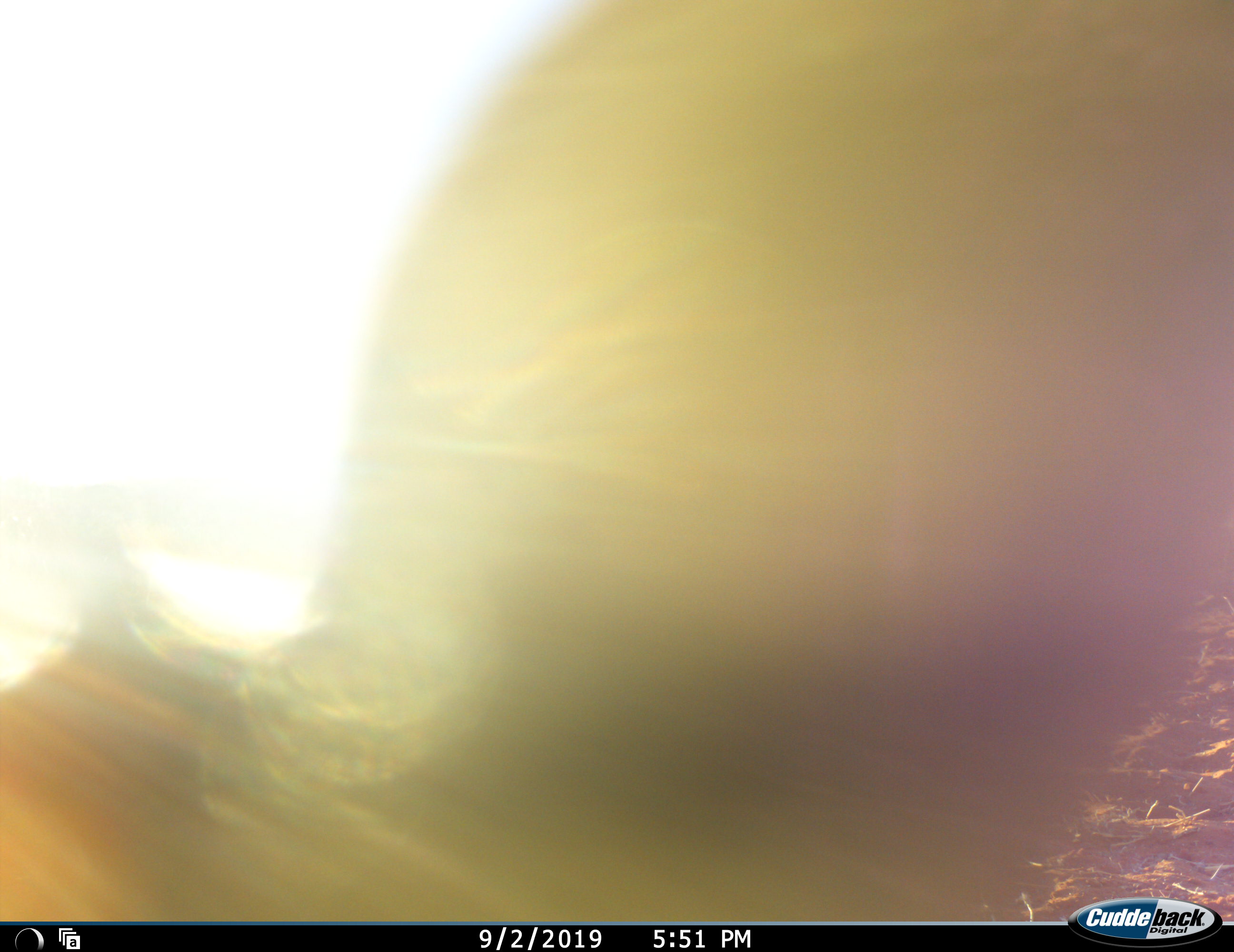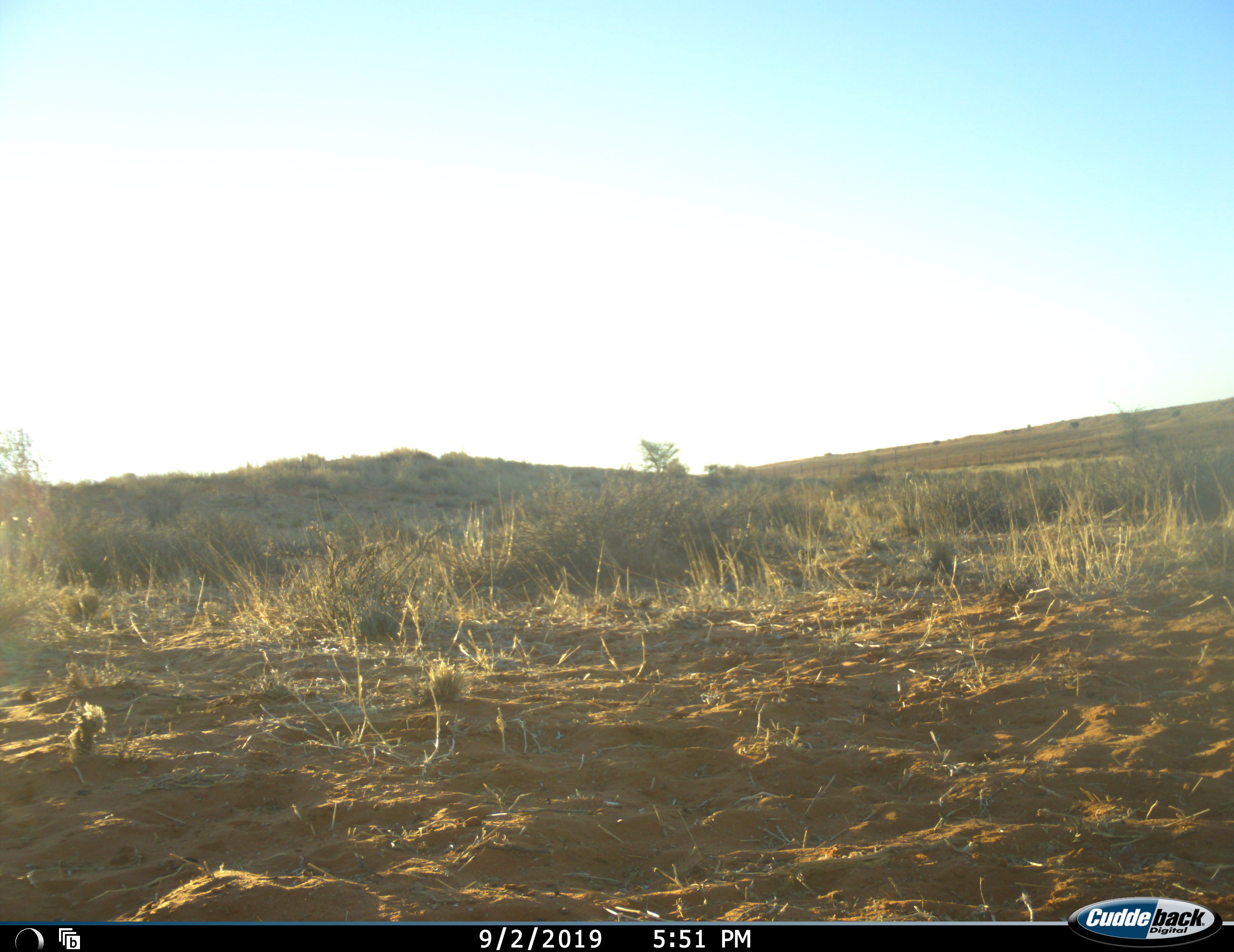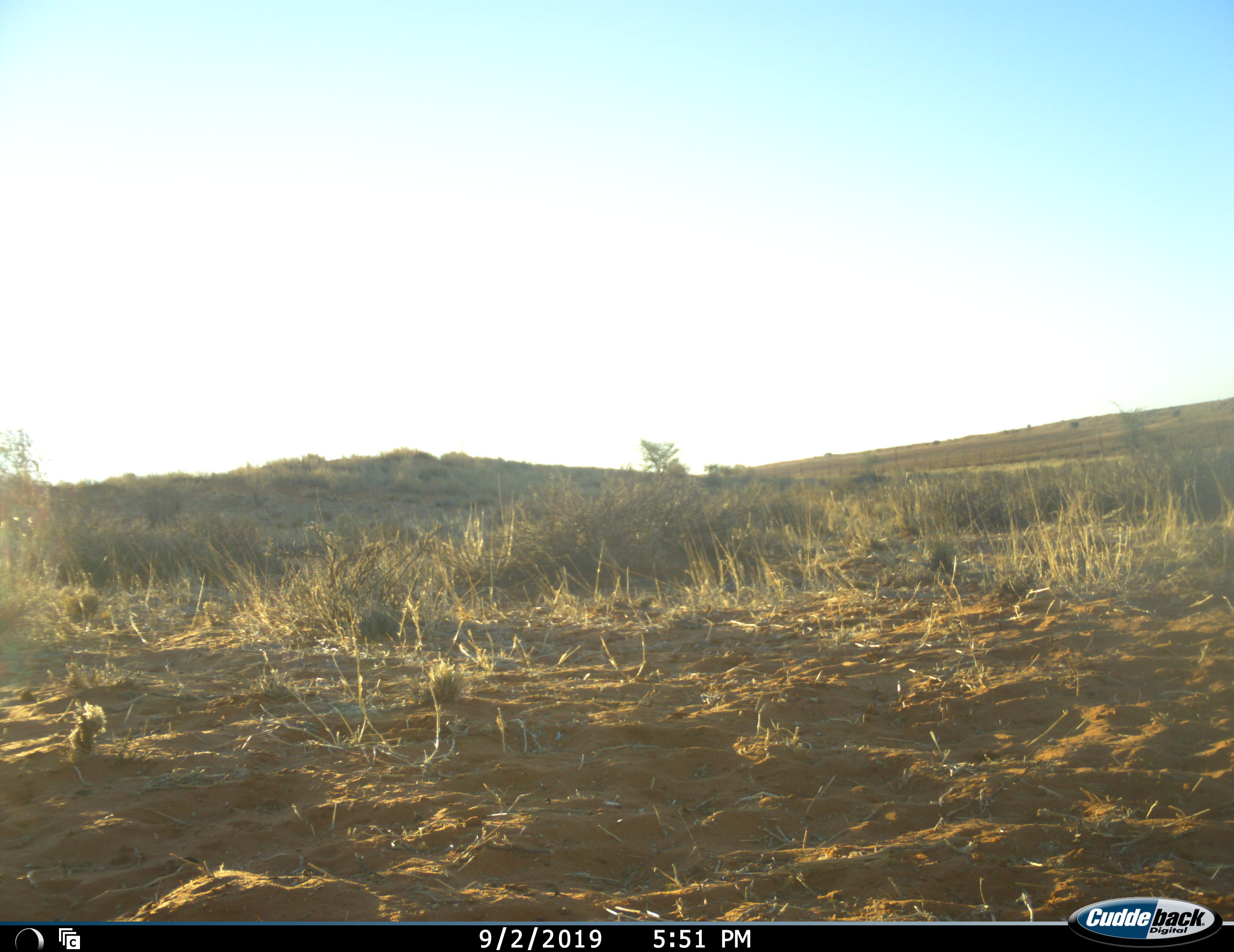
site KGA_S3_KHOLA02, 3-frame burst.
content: unidentified animal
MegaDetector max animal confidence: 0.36